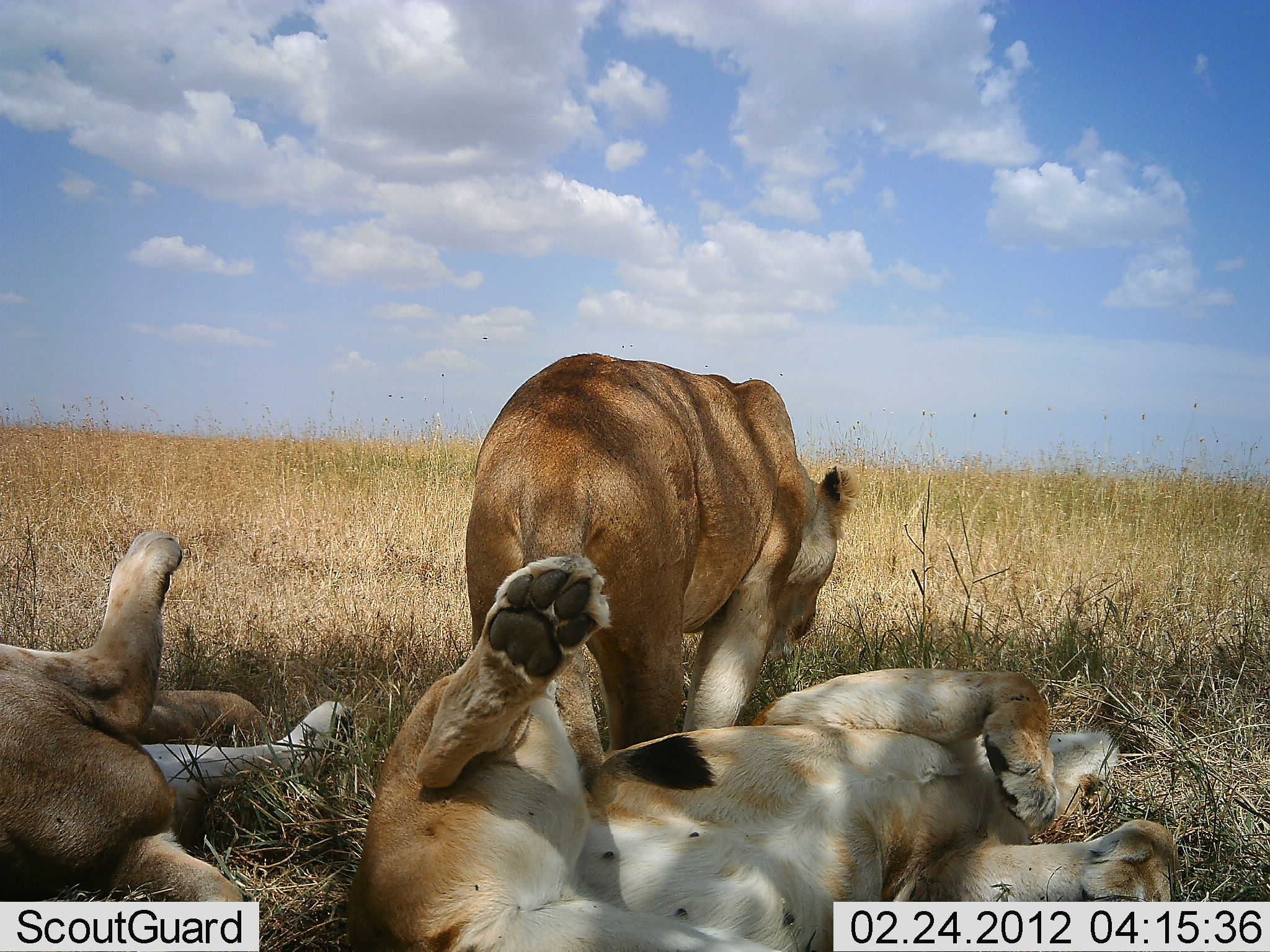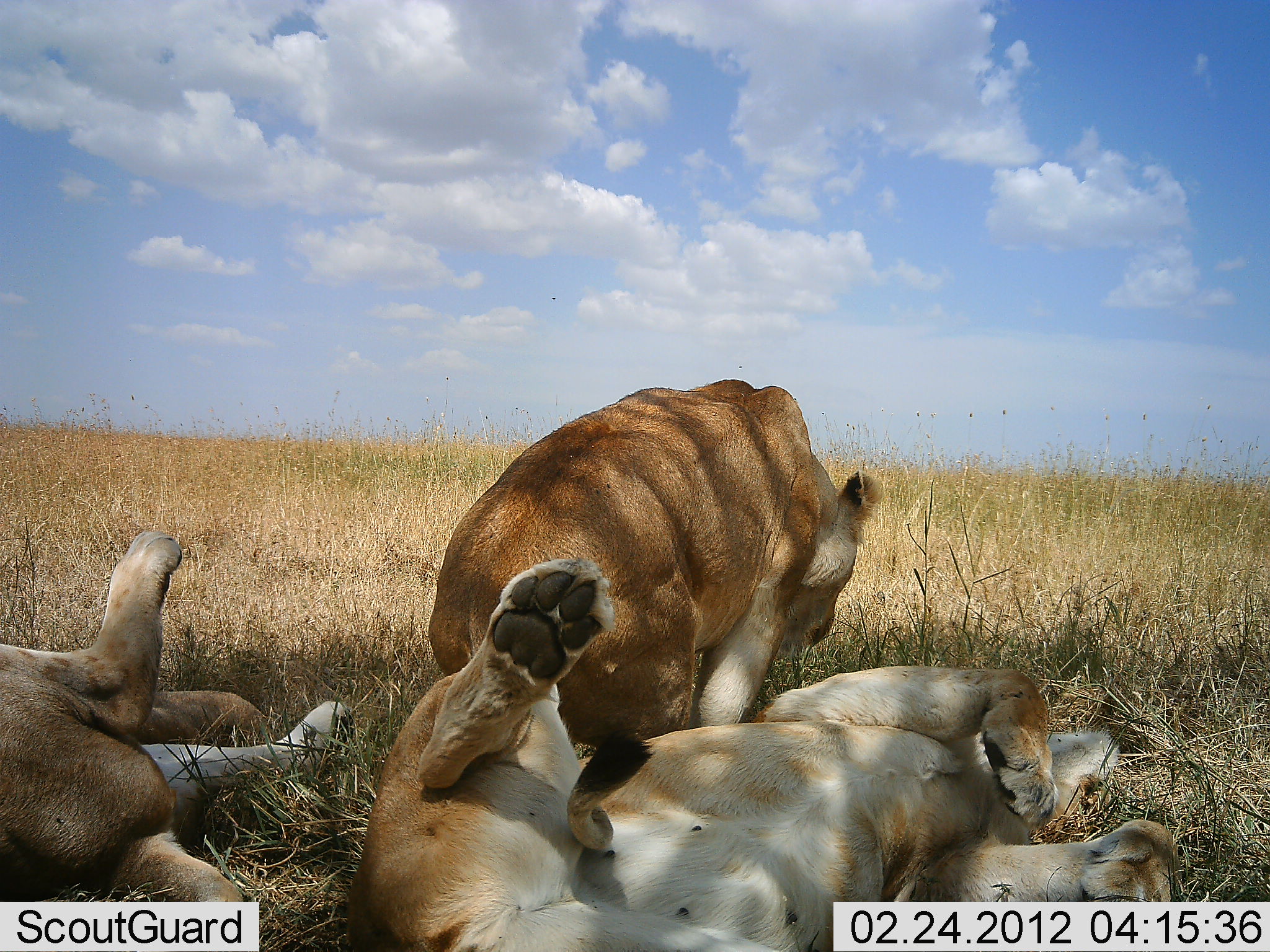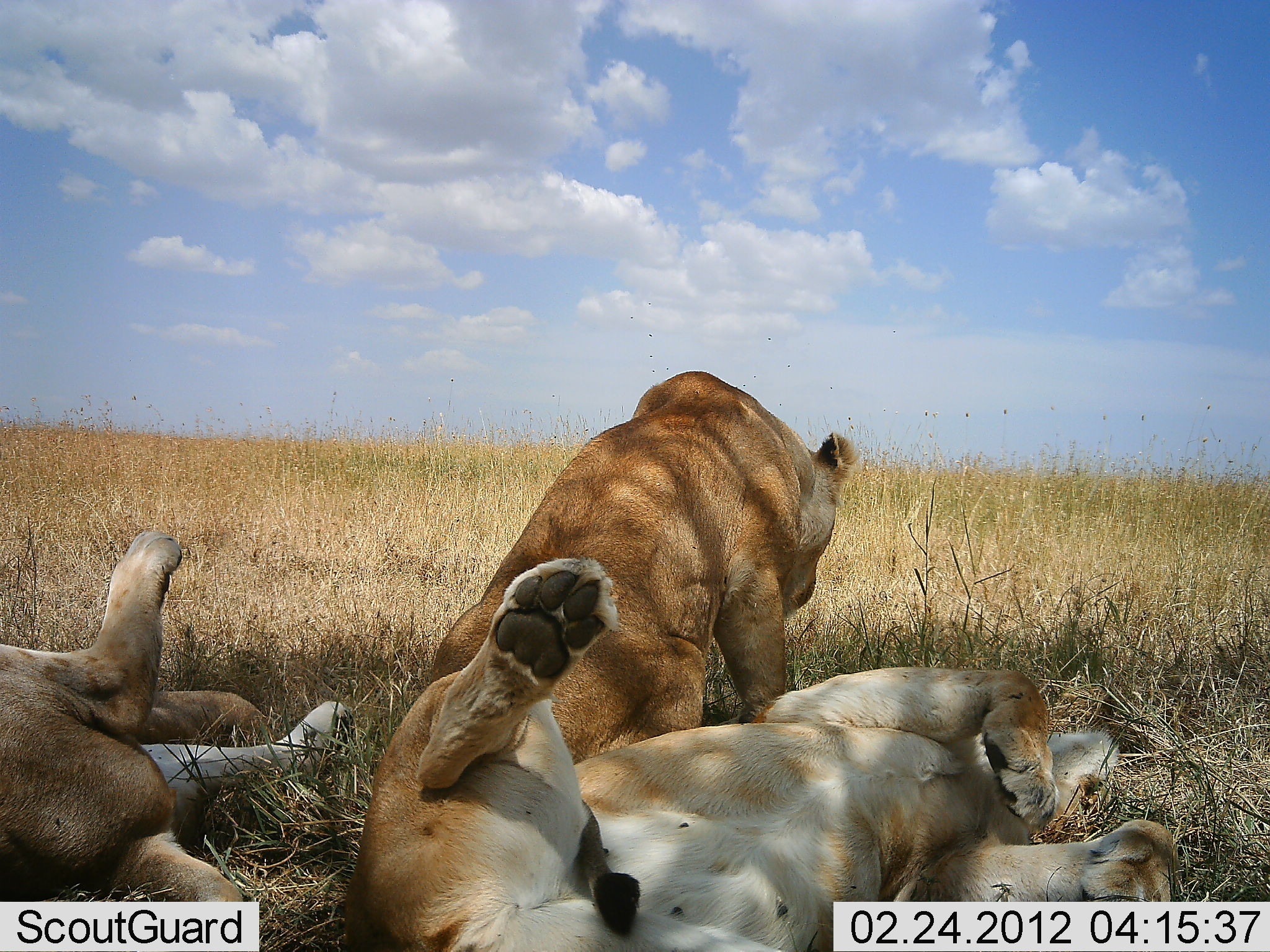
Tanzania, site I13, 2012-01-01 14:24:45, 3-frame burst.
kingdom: Animalia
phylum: Chordata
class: Mammalia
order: Carnivora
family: Felidae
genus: Panthera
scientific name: Panthera leo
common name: lion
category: lionfemale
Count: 3.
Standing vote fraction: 12%.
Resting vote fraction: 100%.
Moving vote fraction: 12%.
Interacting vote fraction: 4%.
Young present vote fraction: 8%.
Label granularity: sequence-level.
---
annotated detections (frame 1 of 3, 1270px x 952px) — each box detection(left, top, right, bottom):
animal: detection(346, 556, 1176, 950); detection(466, 349, 858, 749); detection(2, 524, 352, 903)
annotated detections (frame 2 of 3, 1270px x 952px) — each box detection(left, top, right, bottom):
animal: detection(347, 560, 1183, 952); detection(427, 378, 883, 759); detection(1, 531, 347, 905)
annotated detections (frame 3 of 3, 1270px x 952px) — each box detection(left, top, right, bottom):
animal: detection(346, 557, 1177, 952); detection(447, 370, 865, 838); detection(1, 524, 349, 902)